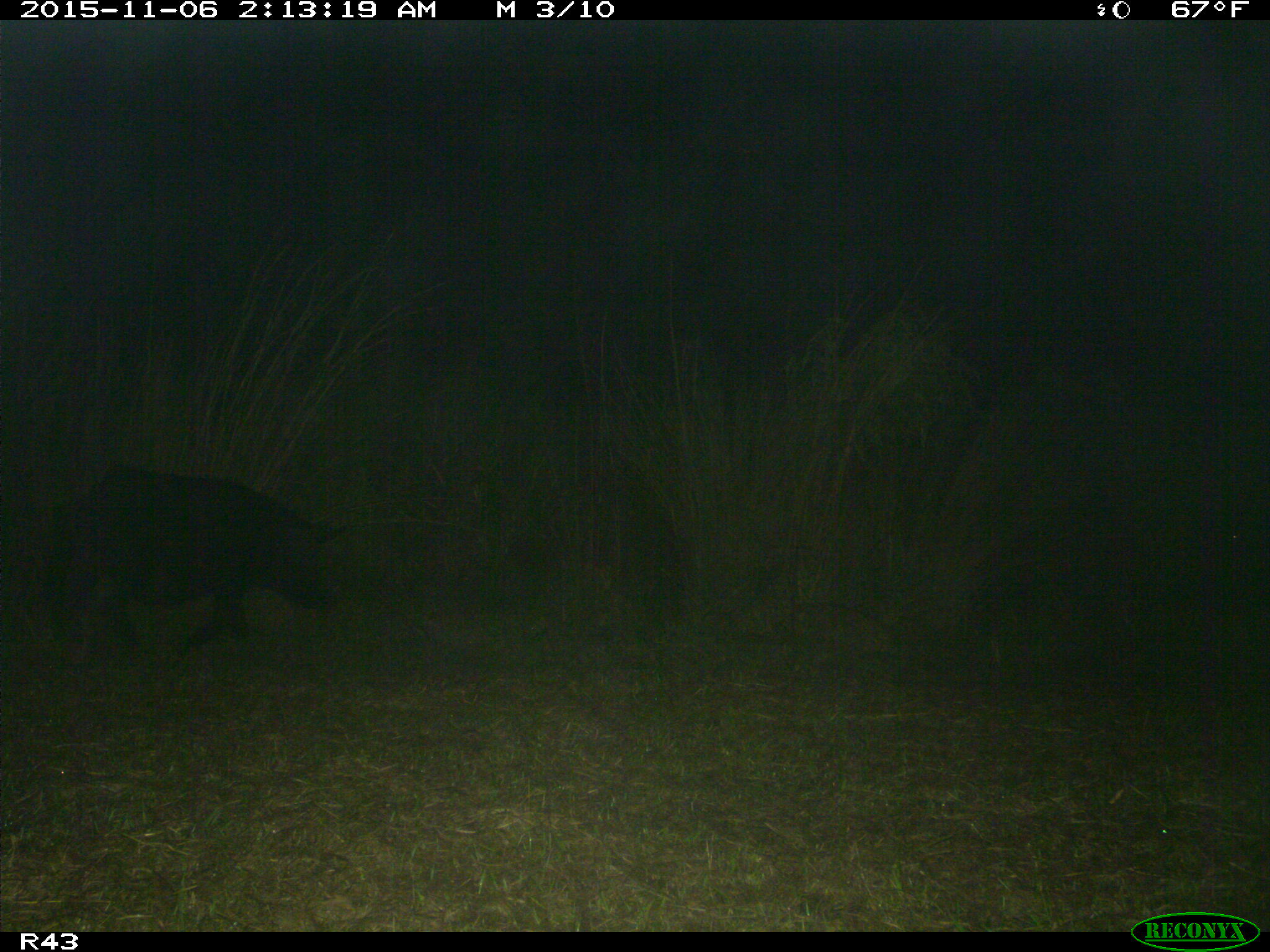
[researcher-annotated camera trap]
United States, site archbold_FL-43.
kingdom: Animalia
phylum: Chordata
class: Mammalia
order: Artiodactyla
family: Suidae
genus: Sus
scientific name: Sus scrofa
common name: wild boar